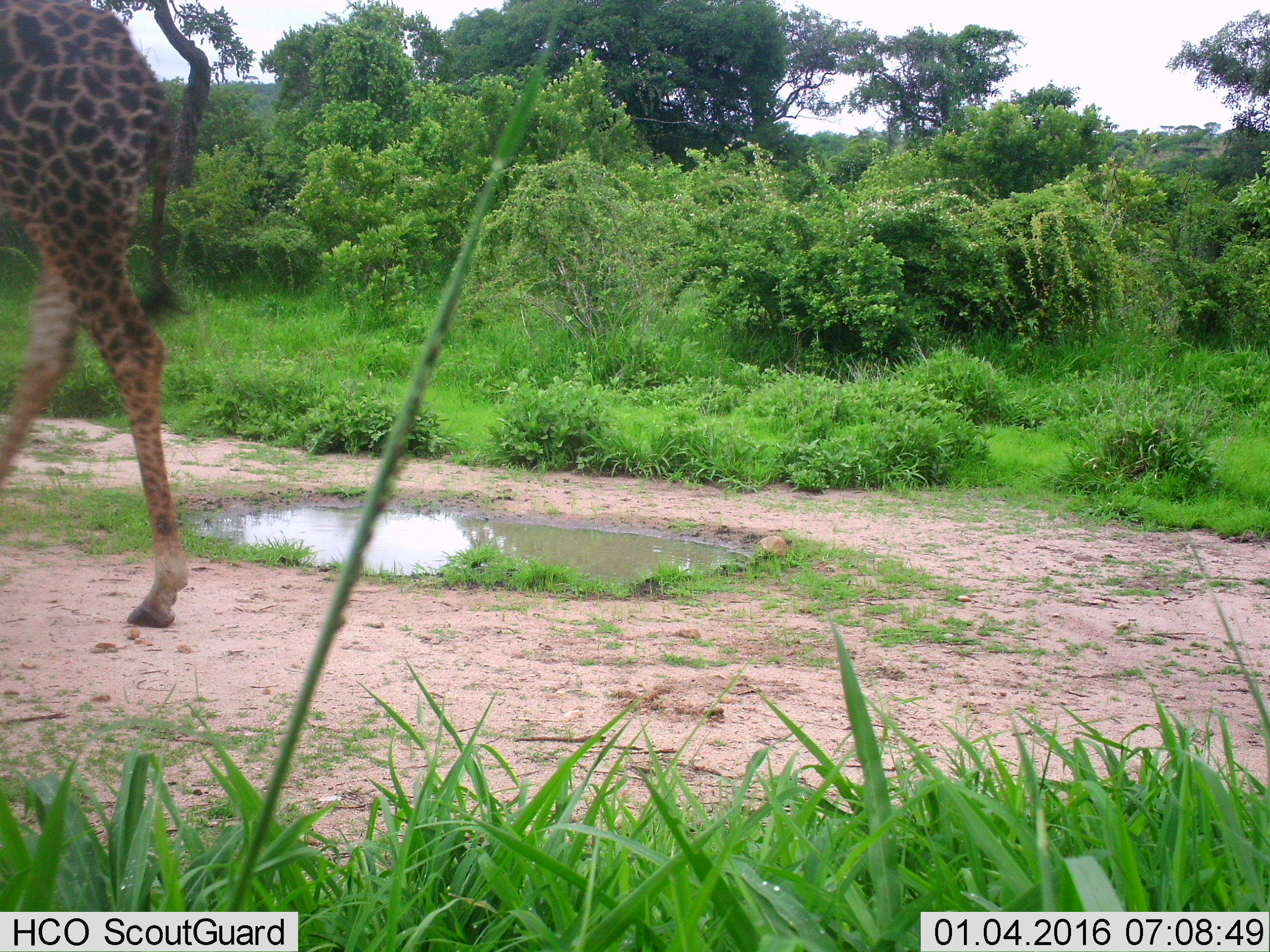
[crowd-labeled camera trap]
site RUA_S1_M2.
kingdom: Animalia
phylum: Chordata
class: Mammalia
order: Artiodactyla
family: Giraffidae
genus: Giraffa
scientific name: Giraffa camelopardalis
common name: giraffe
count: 1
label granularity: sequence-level